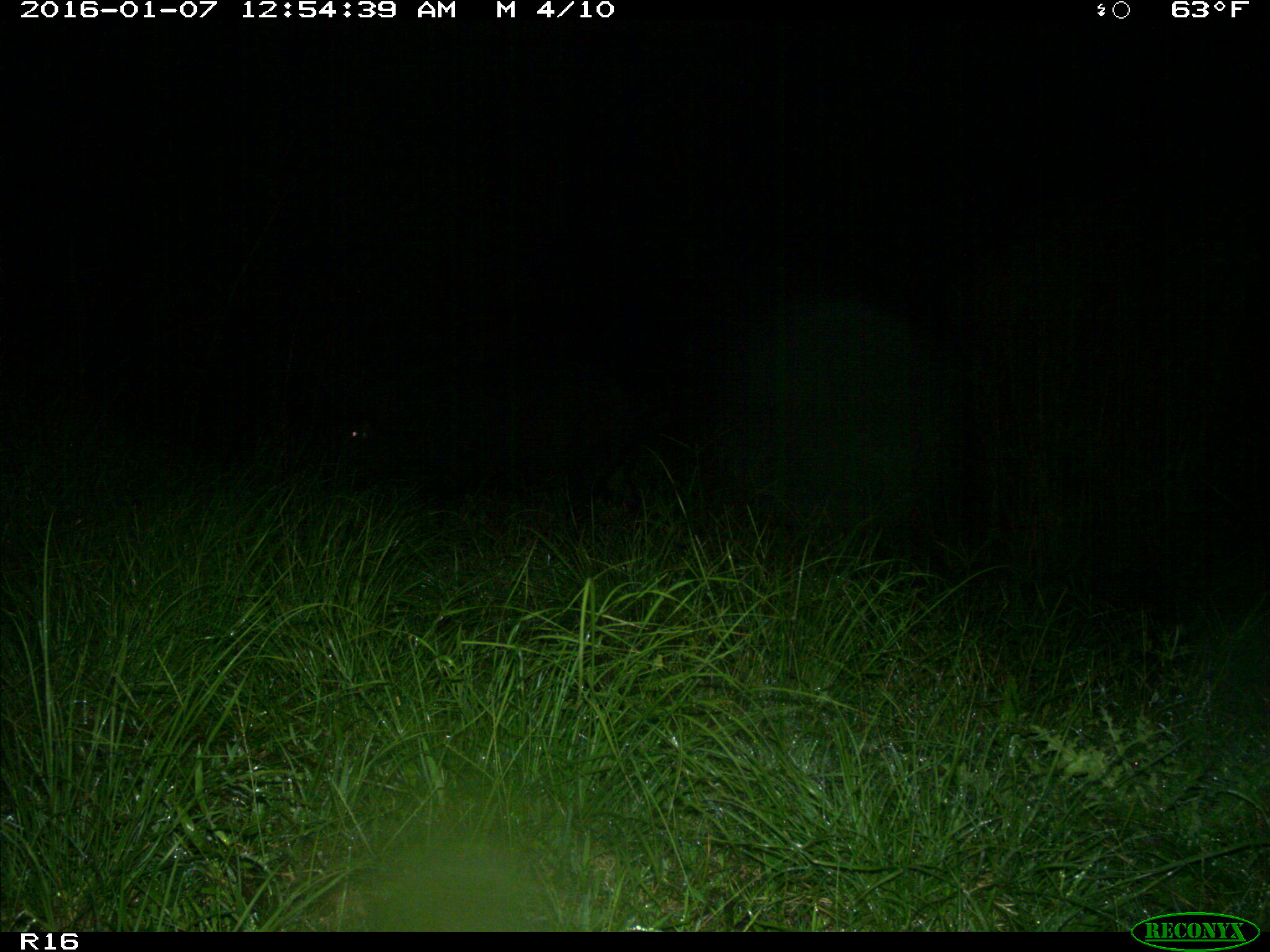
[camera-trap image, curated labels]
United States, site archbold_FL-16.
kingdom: Animalia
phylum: Chordata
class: Mammalia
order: Artiodactyla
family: Suidae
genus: Sus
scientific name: Sus scrofa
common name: wild boar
Sus scrofa (wild boar).